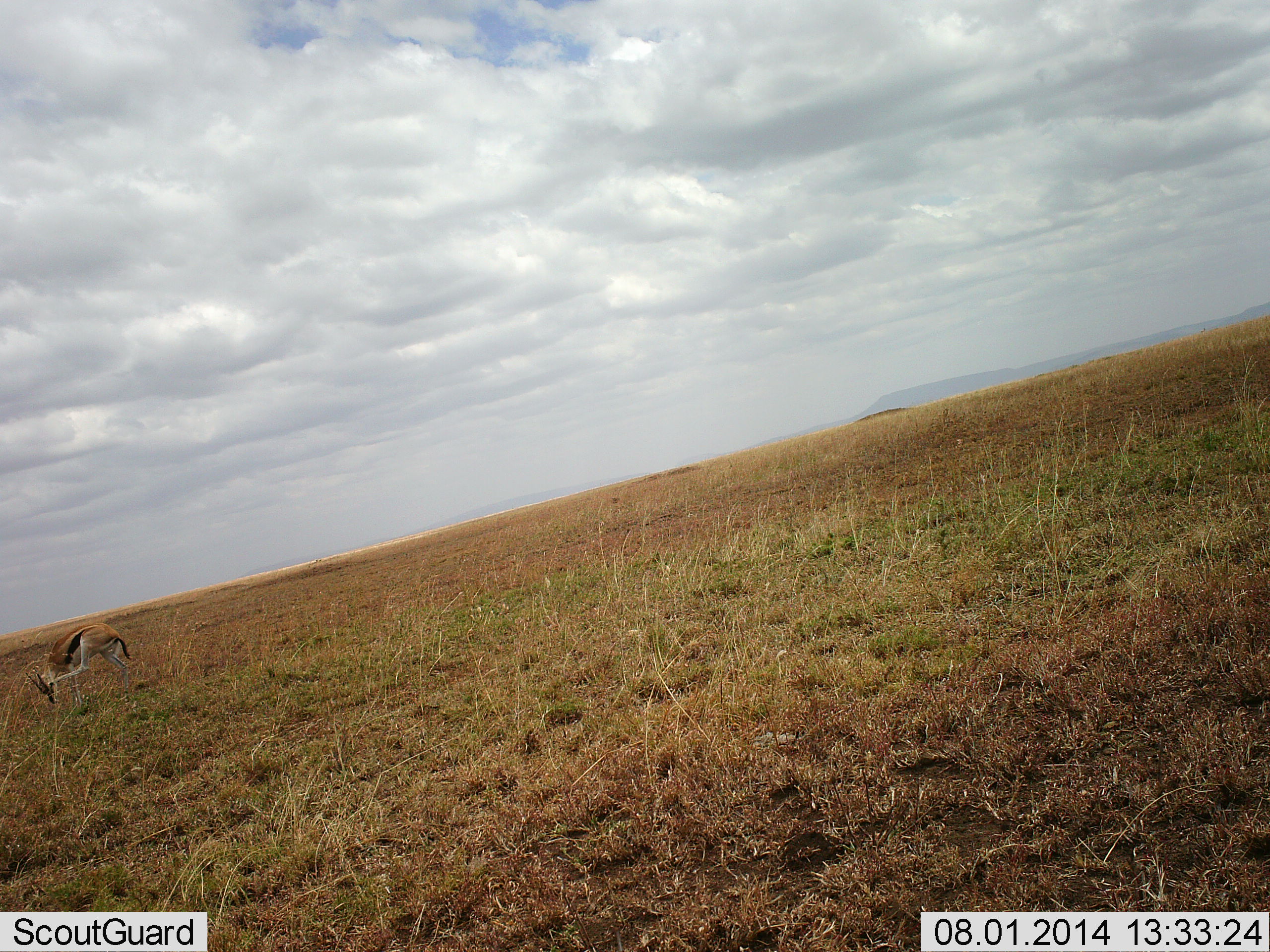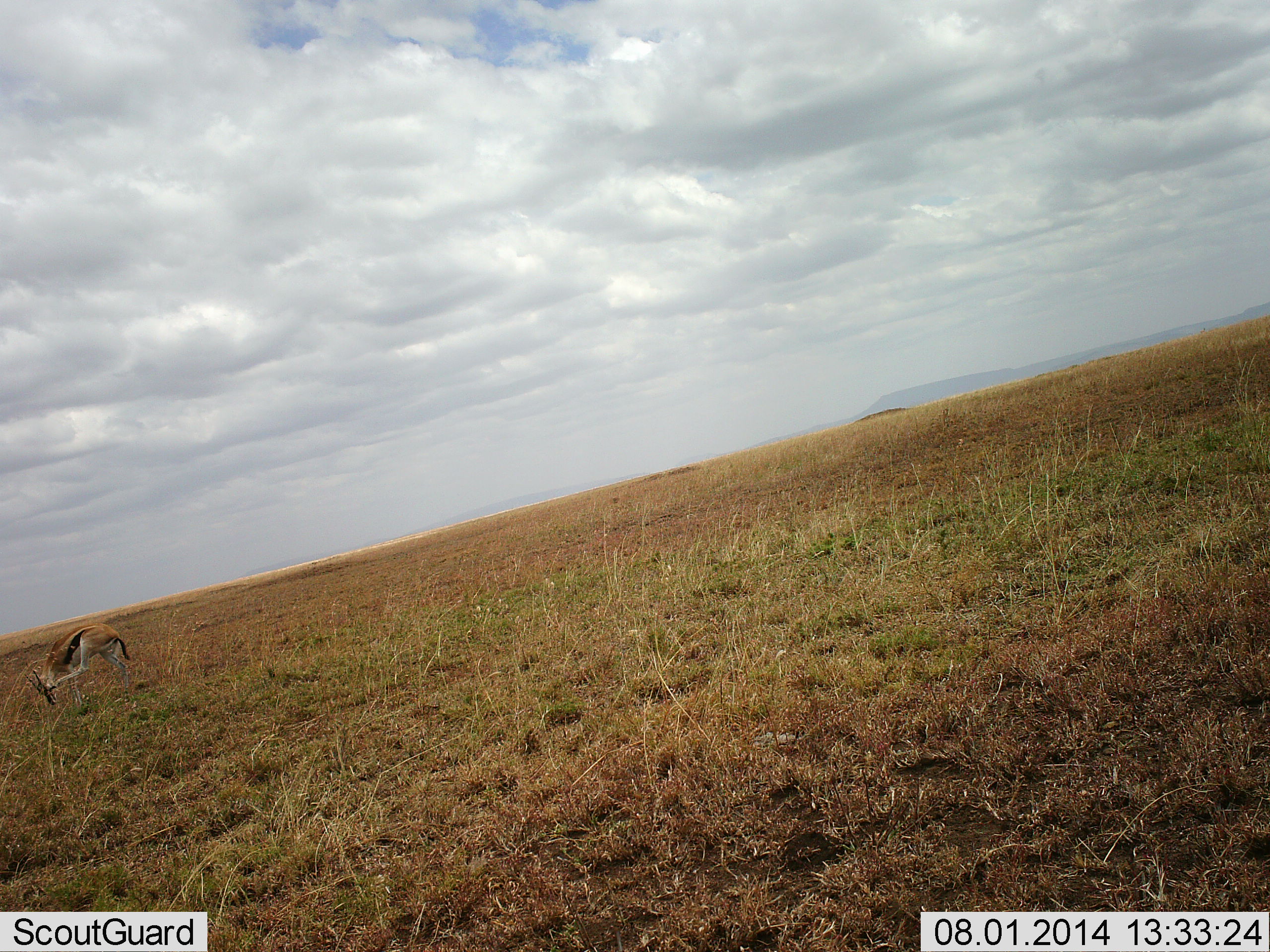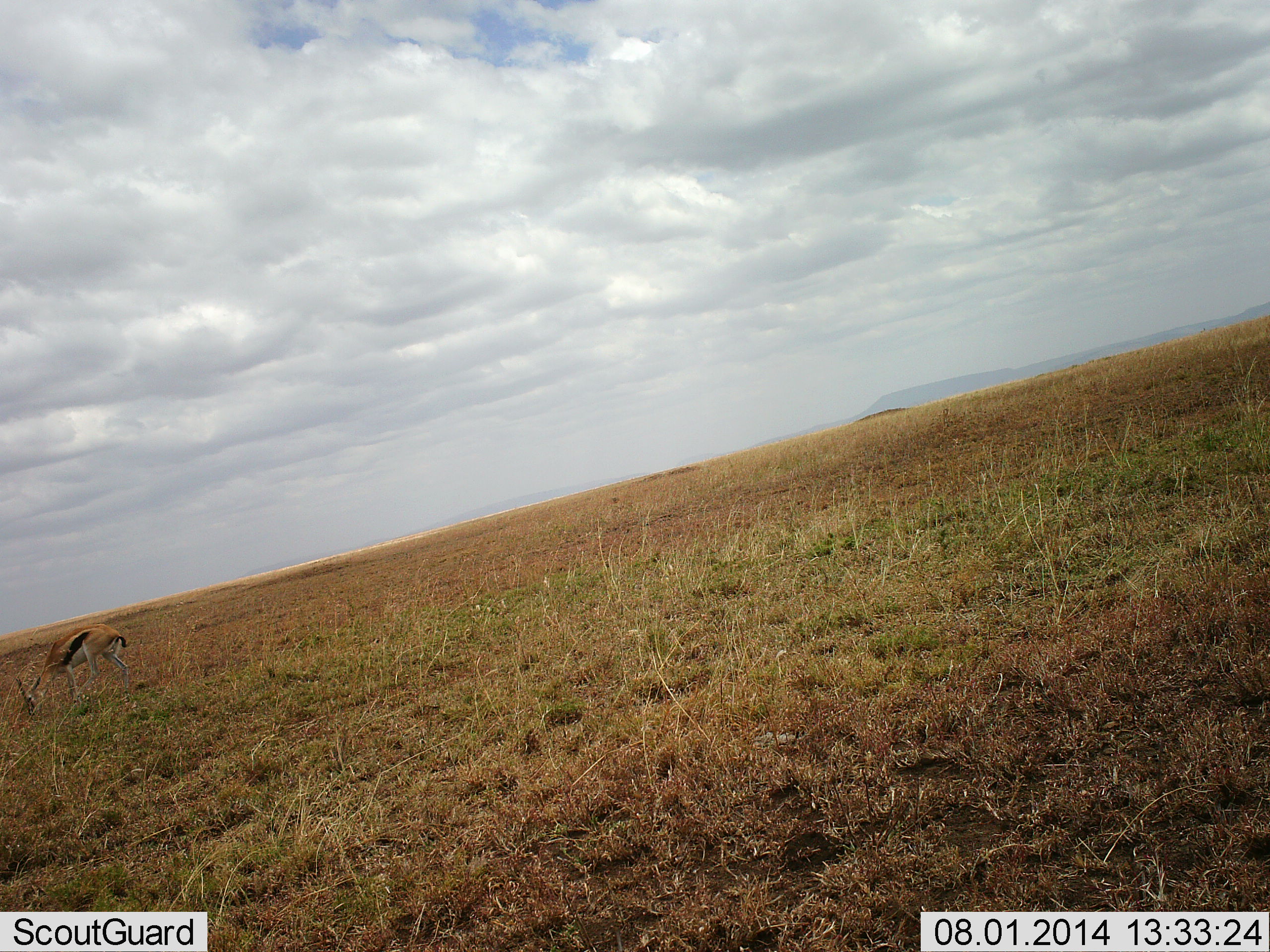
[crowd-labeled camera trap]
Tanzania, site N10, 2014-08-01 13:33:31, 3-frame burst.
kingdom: Animalia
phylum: Chordata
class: Mammalia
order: Artiodactyla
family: Bovidae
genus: Eudorcas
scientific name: Eudorcas thomsonii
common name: thomson's gazelle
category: gazellethomsons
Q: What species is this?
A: Gazellethomsons (thomson's gazelle) (Eudorcas thomsonii).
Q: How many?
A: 1.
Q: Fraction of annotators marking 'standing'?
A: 60%.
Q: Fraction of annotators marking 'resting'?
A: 0%.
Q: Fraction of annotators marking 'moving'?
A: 0%.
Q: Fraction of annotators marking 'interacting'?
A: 0%.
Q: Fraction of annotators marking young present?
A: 0%.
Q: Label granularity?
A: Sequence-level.